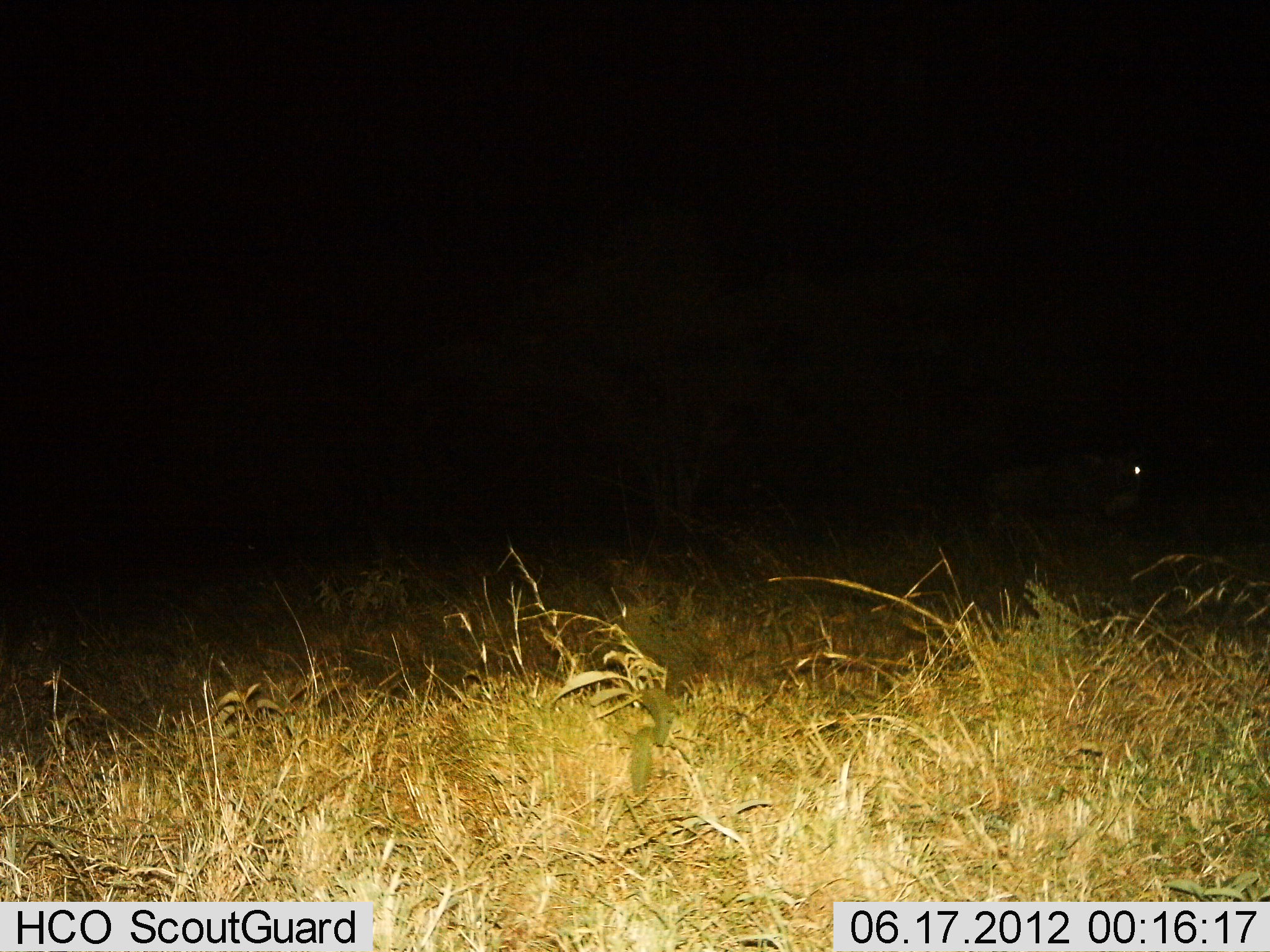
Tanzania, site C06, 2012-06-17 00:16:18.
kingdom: Animalia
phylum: Chordata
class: Mammalia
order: Artiodactyla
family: Bovidae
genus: Connochaetes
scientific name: Connochaetes taurinus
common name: blue wildebeest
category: wildebeest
Wildebeest (blue wildebeest) (Connochaetes taurinus), count 1. Behavior (volunteer vote fractions): standing 50%, resting 0%, moving 50%, interacting 0%. Young present (vote fraction): 0%. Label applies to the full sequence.